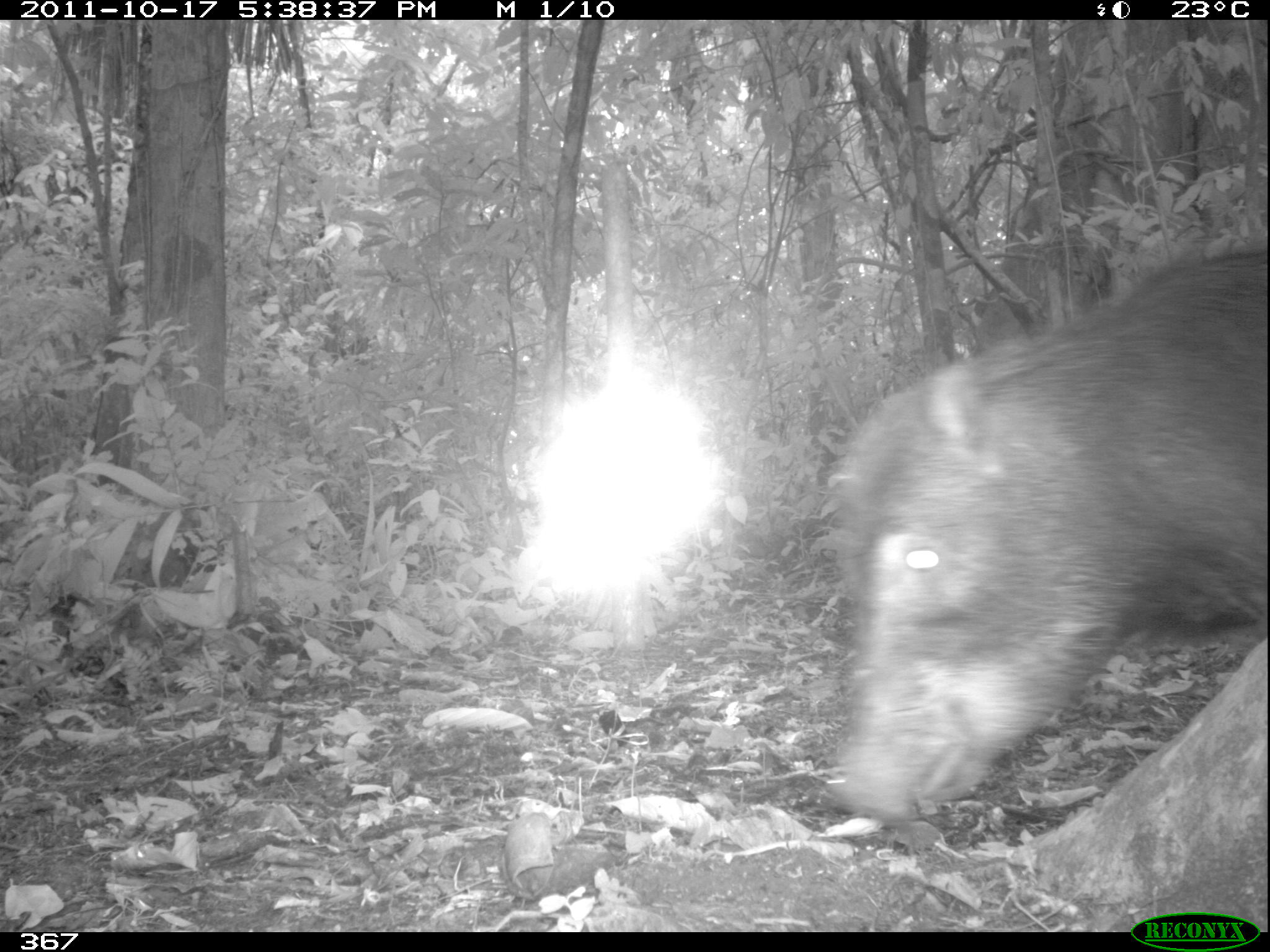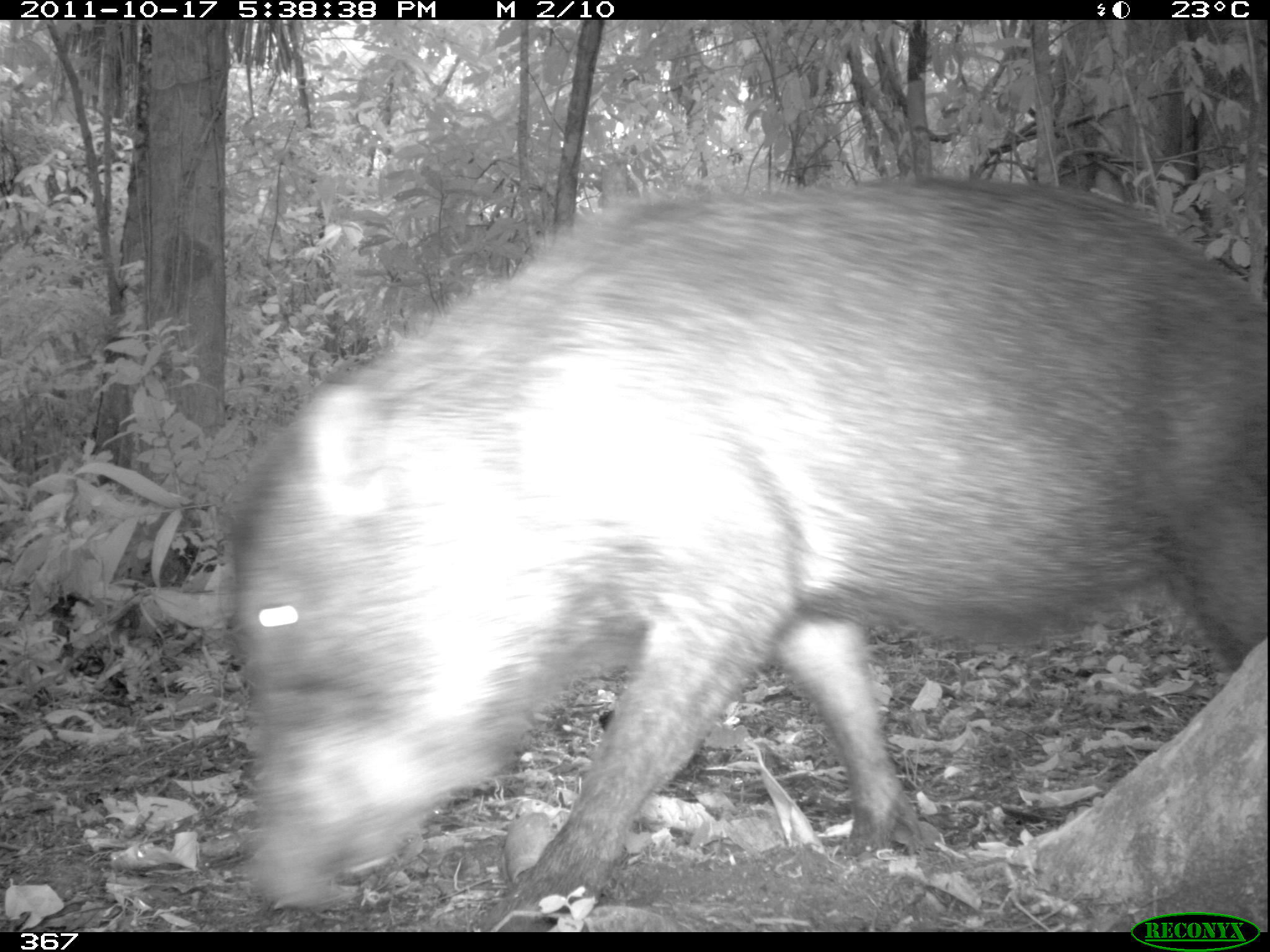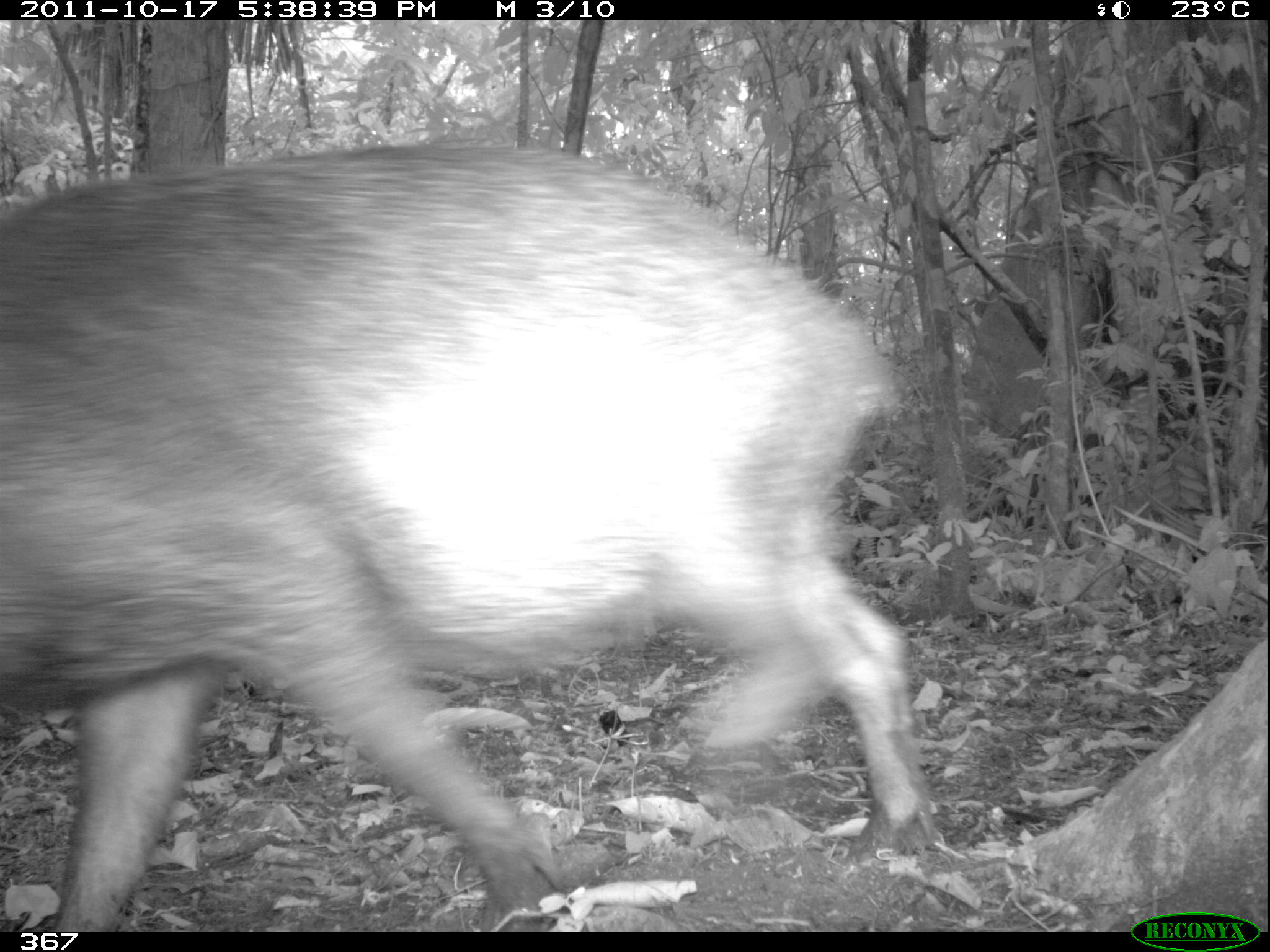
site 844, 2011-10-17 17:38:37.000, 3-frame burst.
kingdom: Animalia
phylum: Chordata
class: Mammalia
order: Artiodactyla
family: Tayassuidae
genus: Tayassu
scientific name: Tayassu pecari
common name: white-lipped peccary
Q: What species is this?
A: Tayassu pecari (white-lipped peccary).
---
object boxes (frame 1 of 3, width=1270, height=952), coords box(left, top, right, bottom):
tayassu pecari: box(812, 244, 1270, 831)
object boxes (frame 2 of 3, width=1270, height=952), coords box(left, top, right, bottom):
tayassu pecari: box(220, 171, 1265, 932)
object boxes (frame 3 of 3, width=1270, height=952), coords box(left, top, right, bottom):
tayassu pecari: box(0, 138, 936, 932)